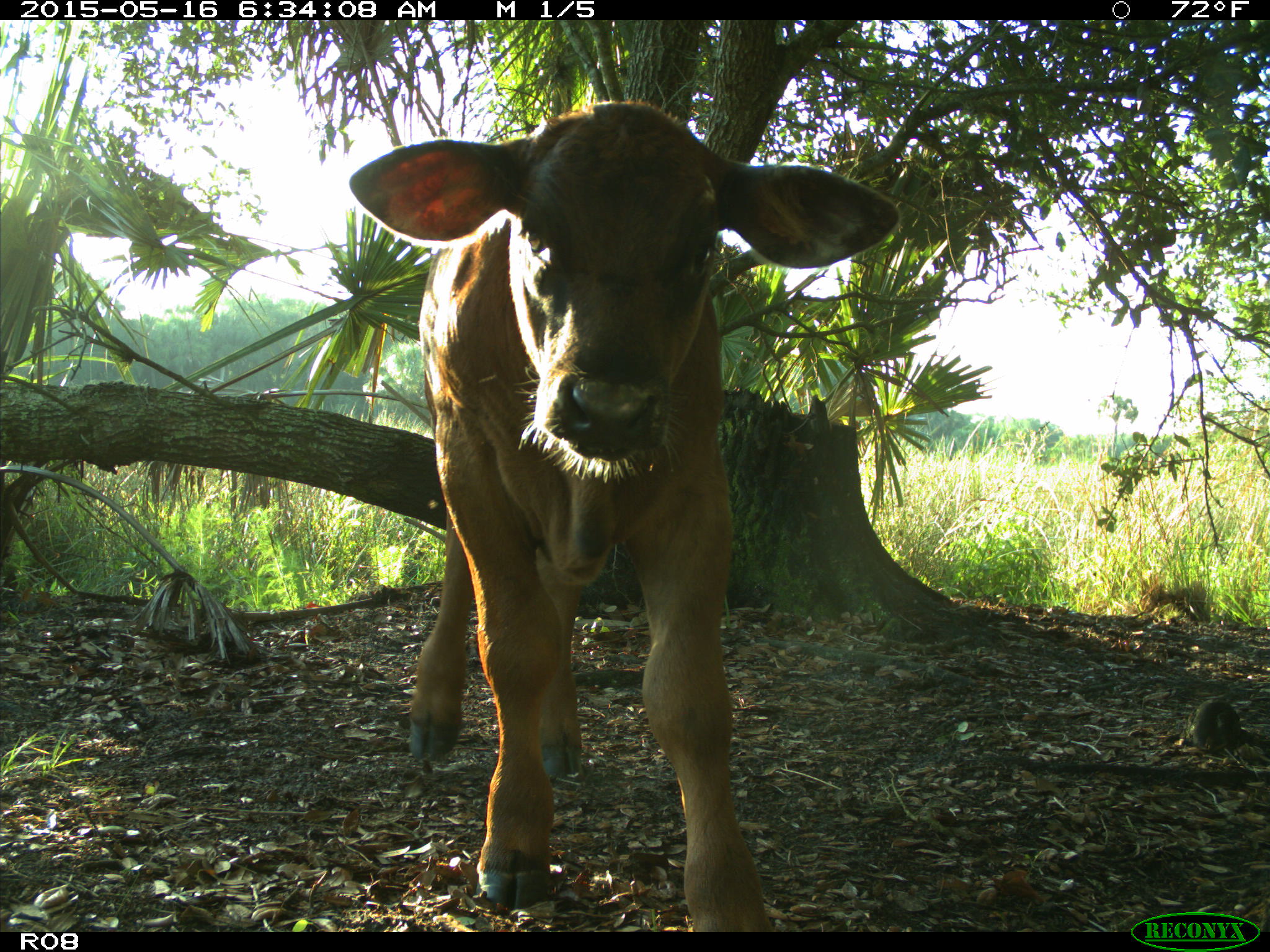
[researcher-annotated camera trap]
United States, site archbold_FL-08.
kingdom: Animalia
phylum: Chordata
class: Mammalia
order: Artiodactyla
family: Bovidae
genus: Bos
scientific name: Bos taurus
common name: domestic cow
Bos taurus (domestic cow).